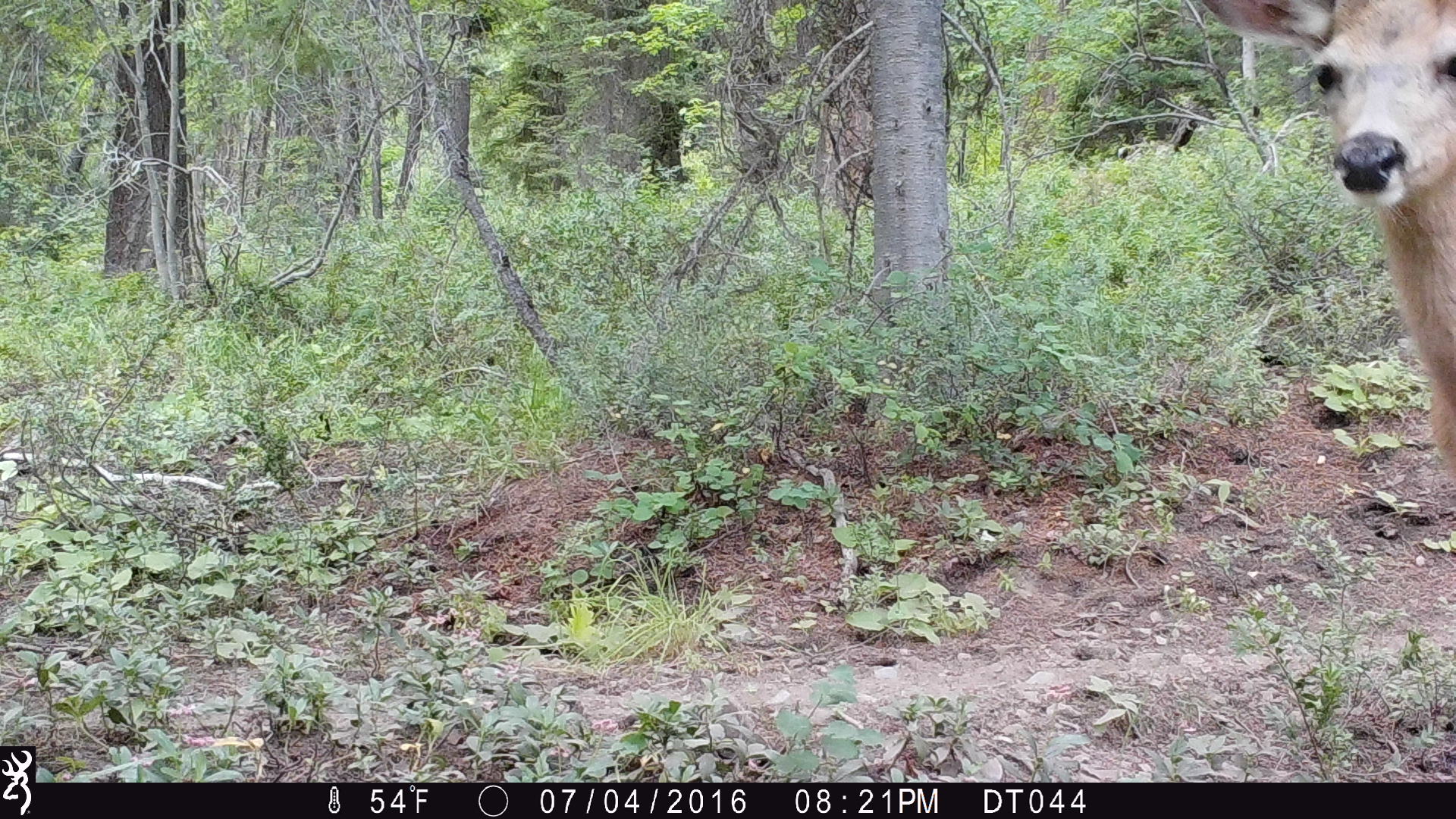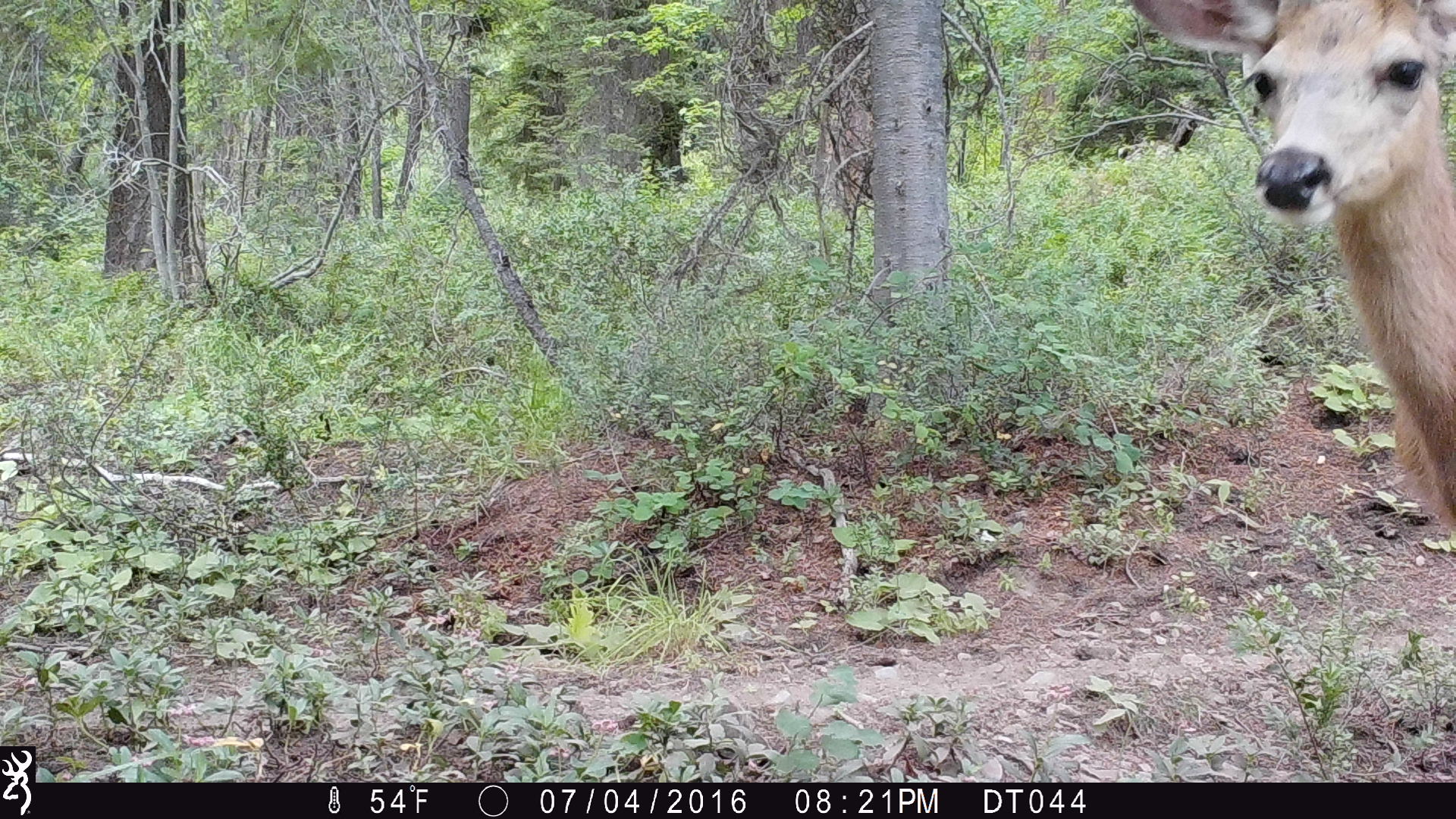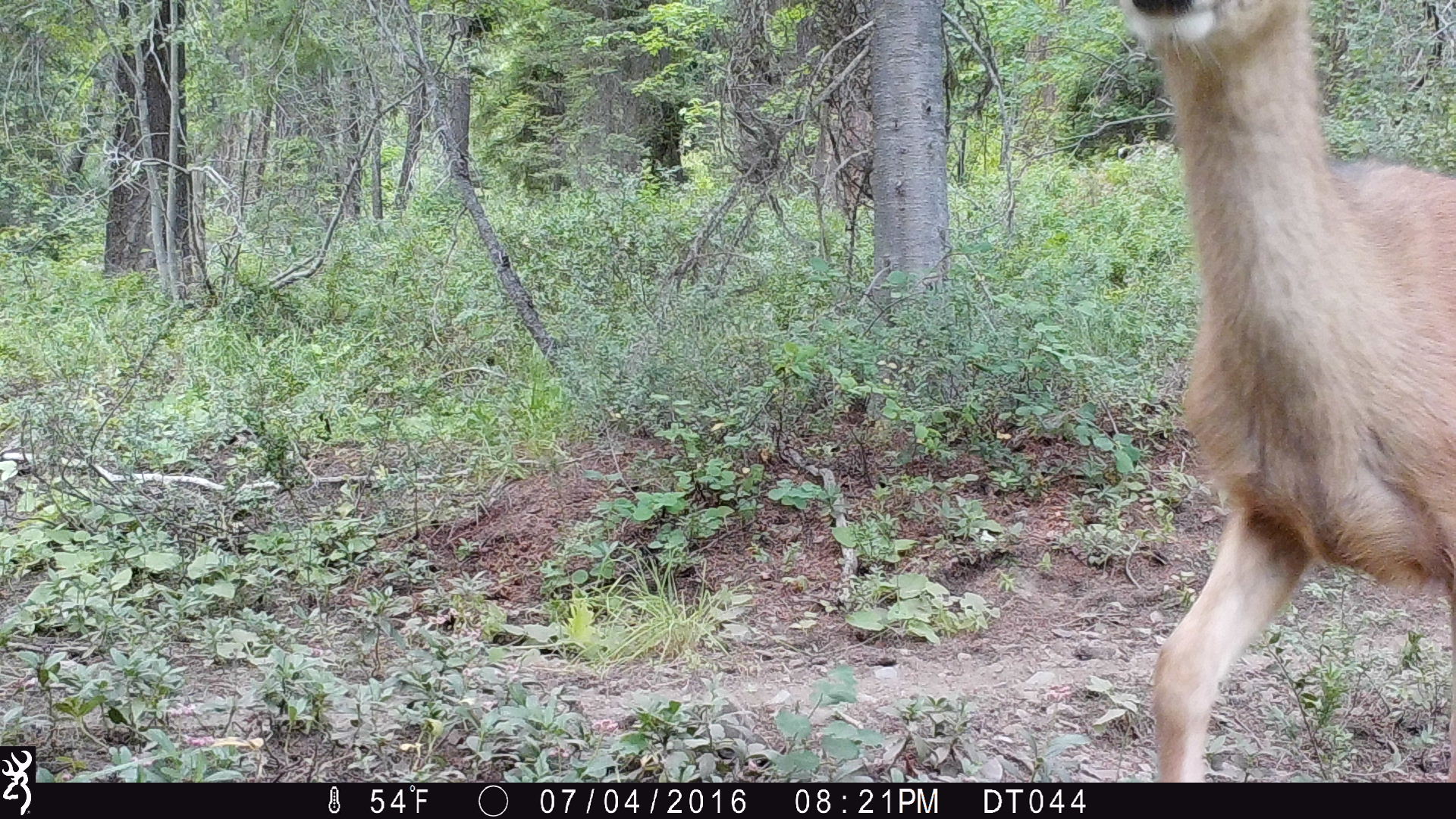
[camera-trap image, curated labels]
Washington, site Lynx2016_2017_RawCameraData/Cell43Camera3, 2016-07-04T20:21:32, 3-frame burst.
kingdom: Animalia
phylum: Chordata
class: Mammalia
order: Artiodactyla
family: Cervidae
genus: Odocoileus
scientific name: Odocoileus hemionus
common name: mule deer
Odocoileus hemionus (mule deer). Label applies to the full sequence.